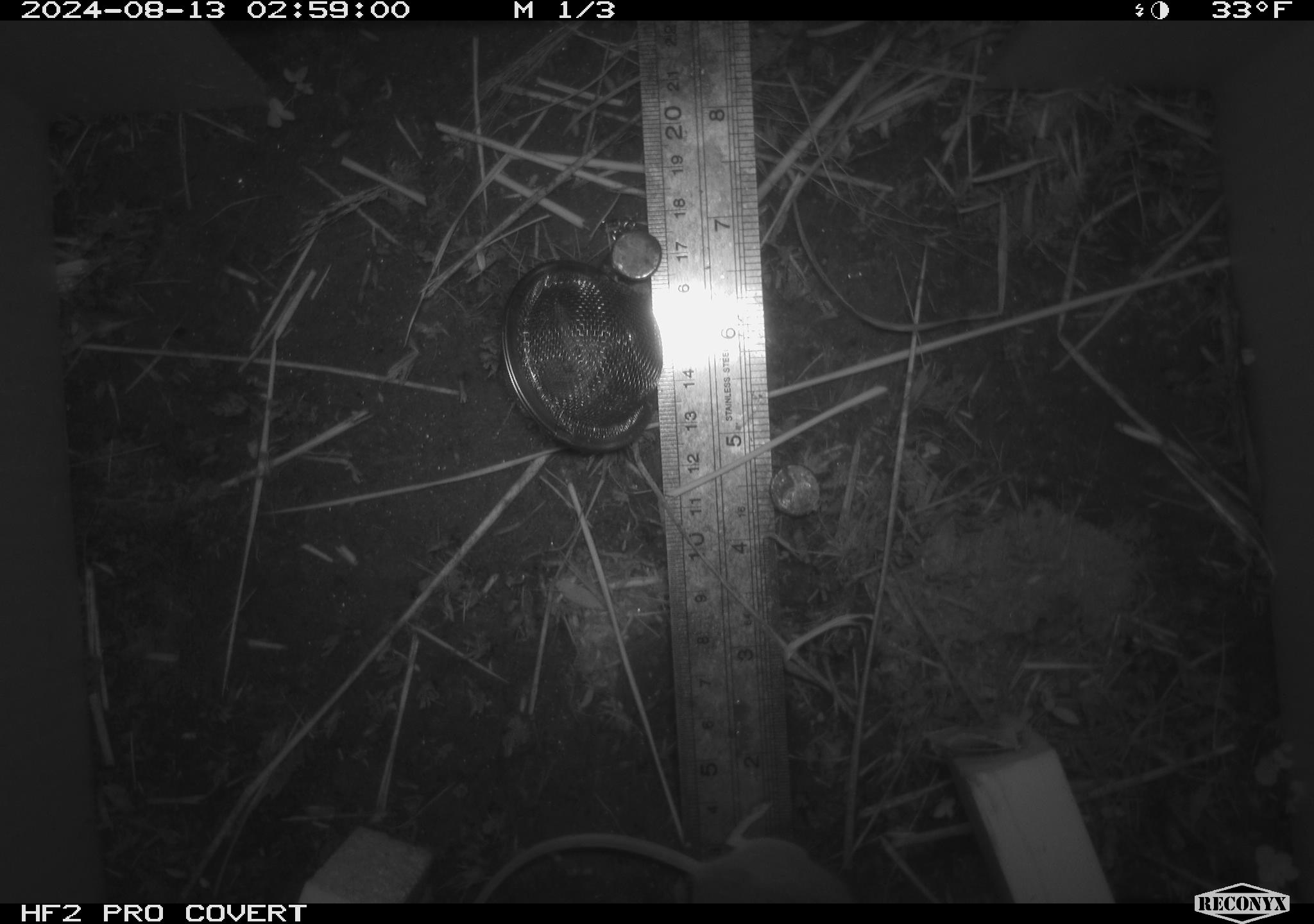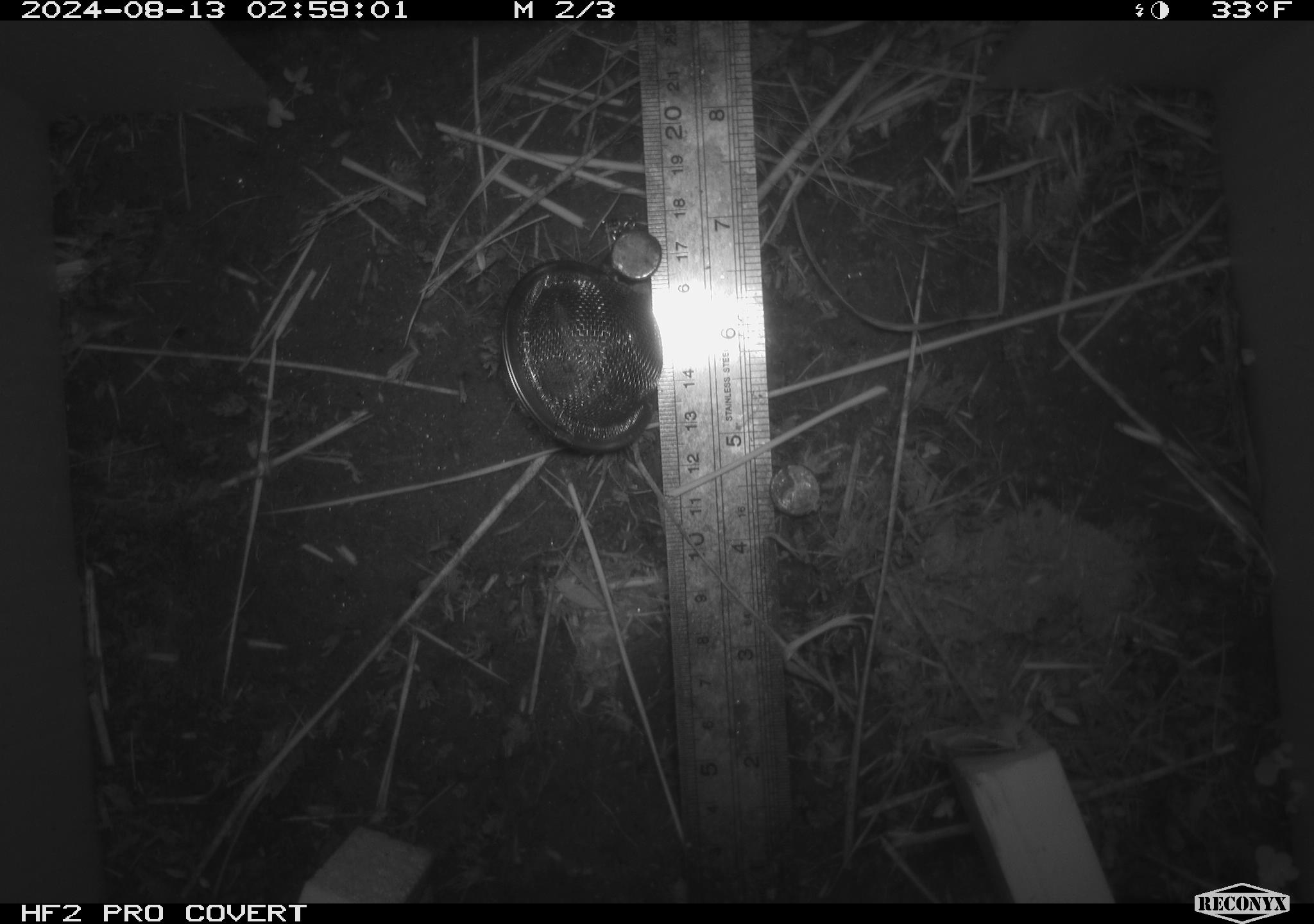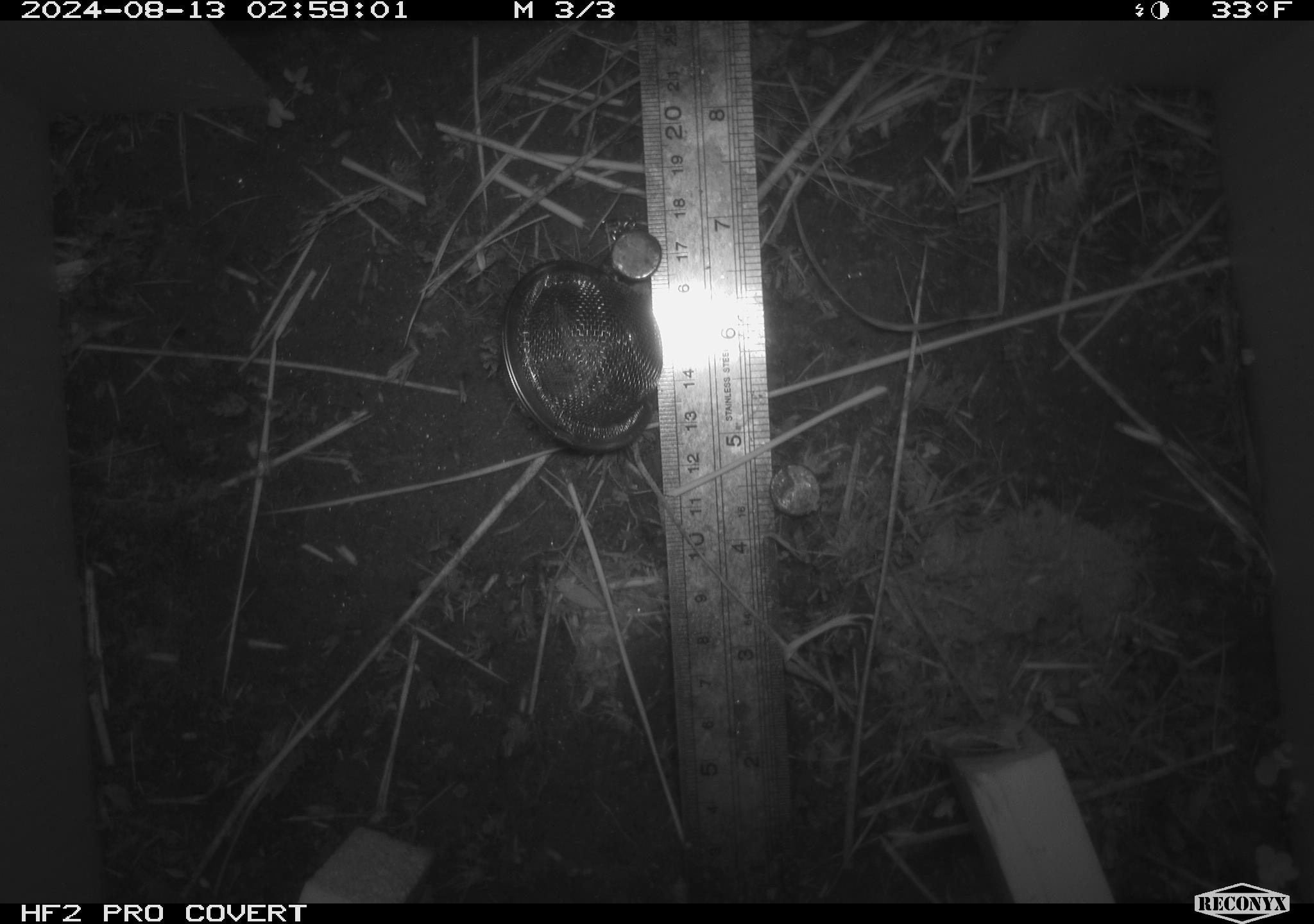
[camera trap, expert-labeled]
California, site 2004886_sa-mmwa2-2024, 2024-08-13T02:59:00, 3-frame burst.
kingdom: Animalia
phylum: Chordata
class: Mammalia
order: Rodentia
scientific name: Rodentia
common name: mouse species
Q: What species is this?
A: Mouse species (Rodentia).